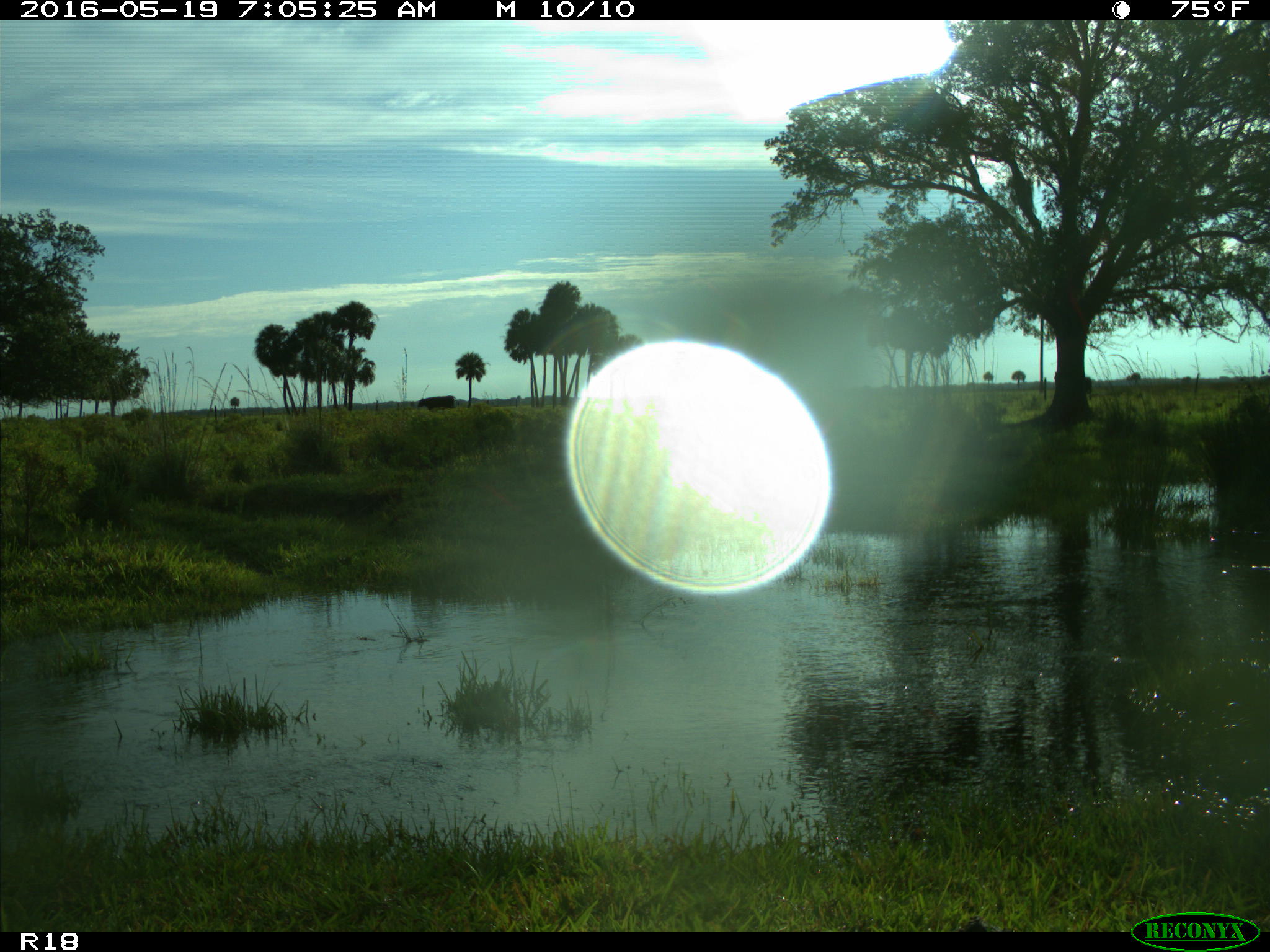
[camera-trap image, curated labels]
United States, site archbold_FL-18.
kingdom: Animalia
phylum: Chordata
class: Mammalia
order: Artiodactyla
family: Bovidae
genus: Bos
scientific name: Bos taurus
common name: domestic cow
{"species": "Bos taurus (domestic cow)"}